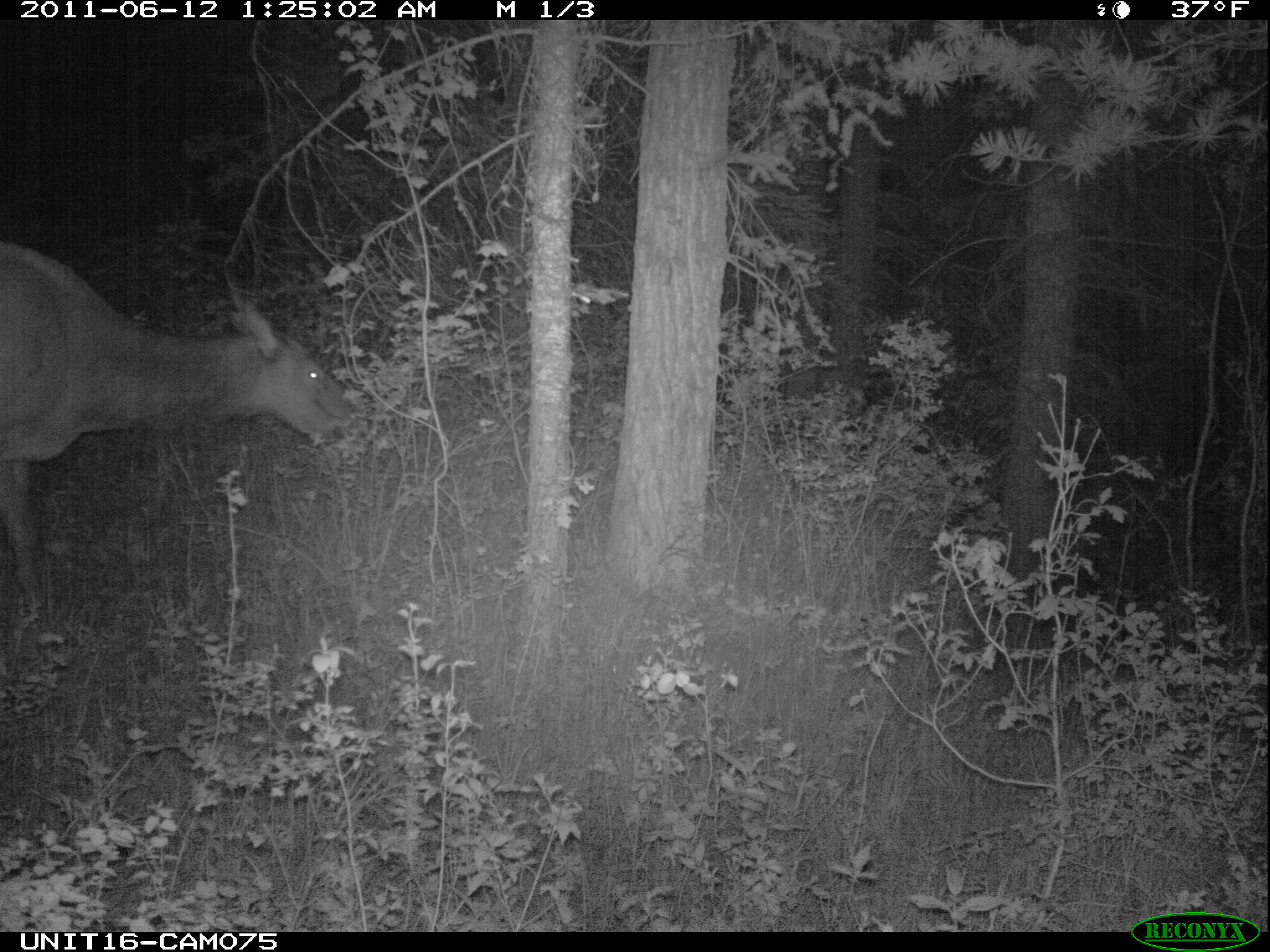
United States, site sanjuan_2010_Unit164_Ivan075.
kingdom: Animalia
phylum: Chordata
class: Mammalia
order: Artiodactyla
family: Cervidae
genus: Cervus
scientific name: Cervus elaphus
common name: red deer